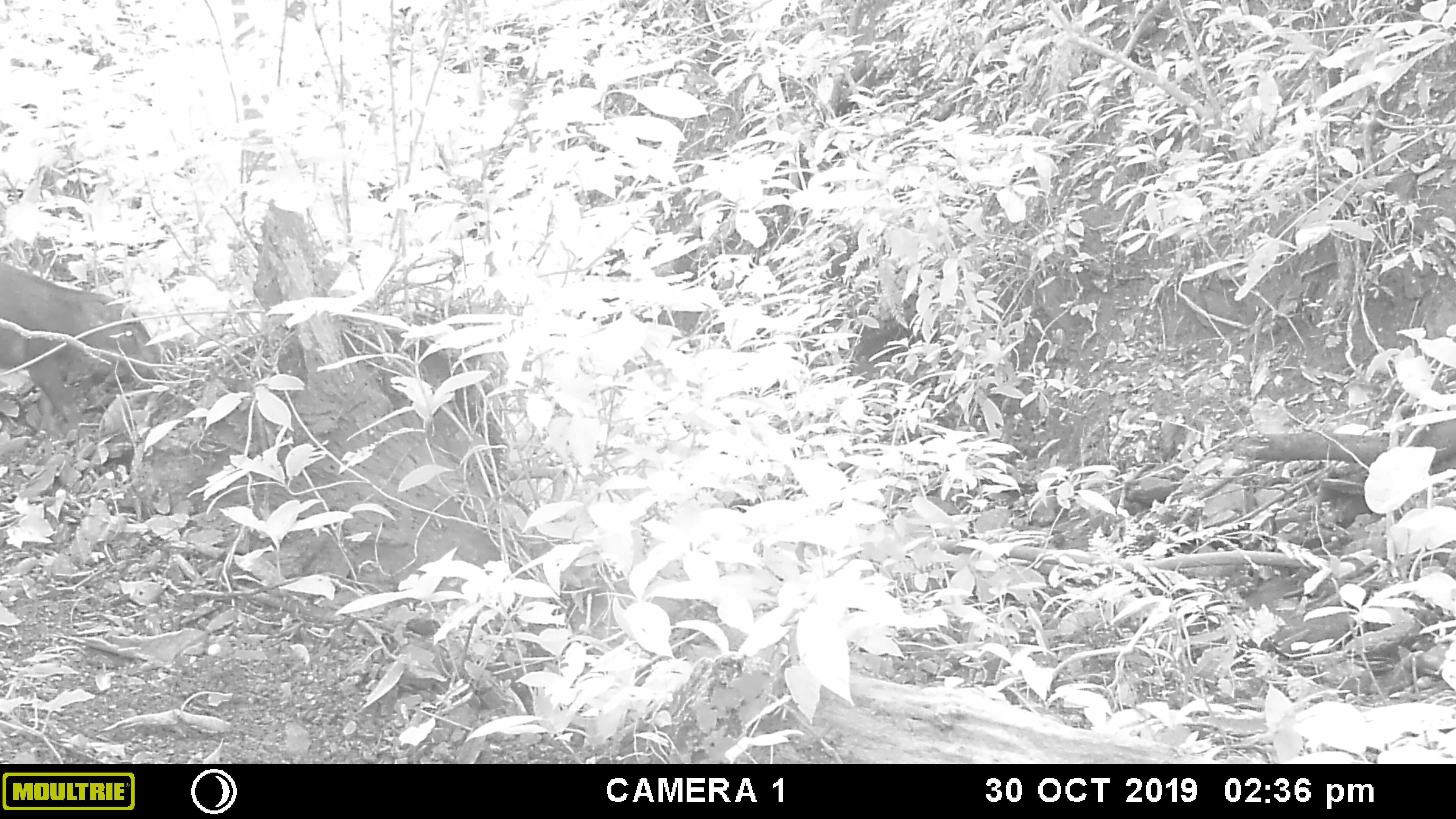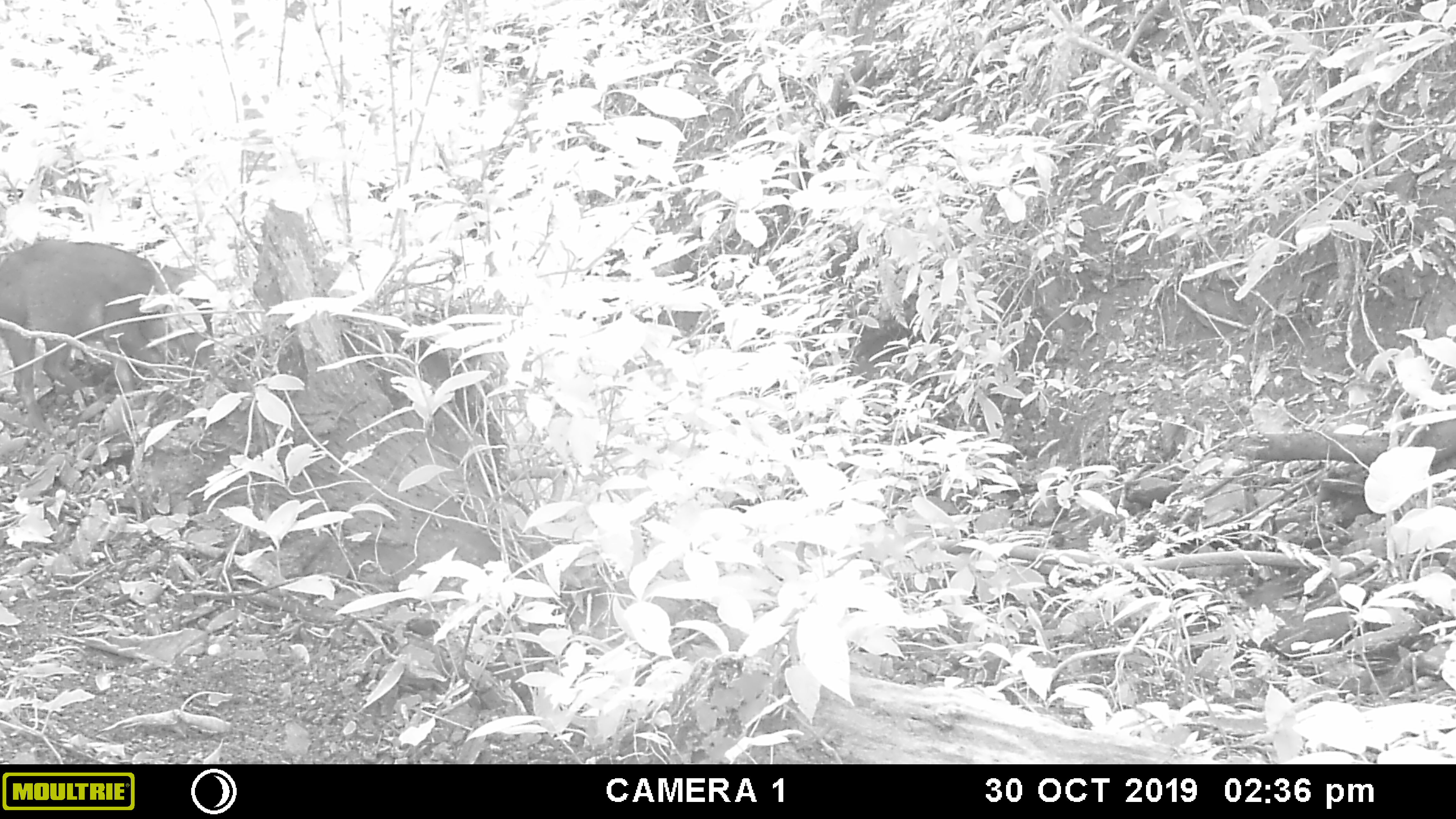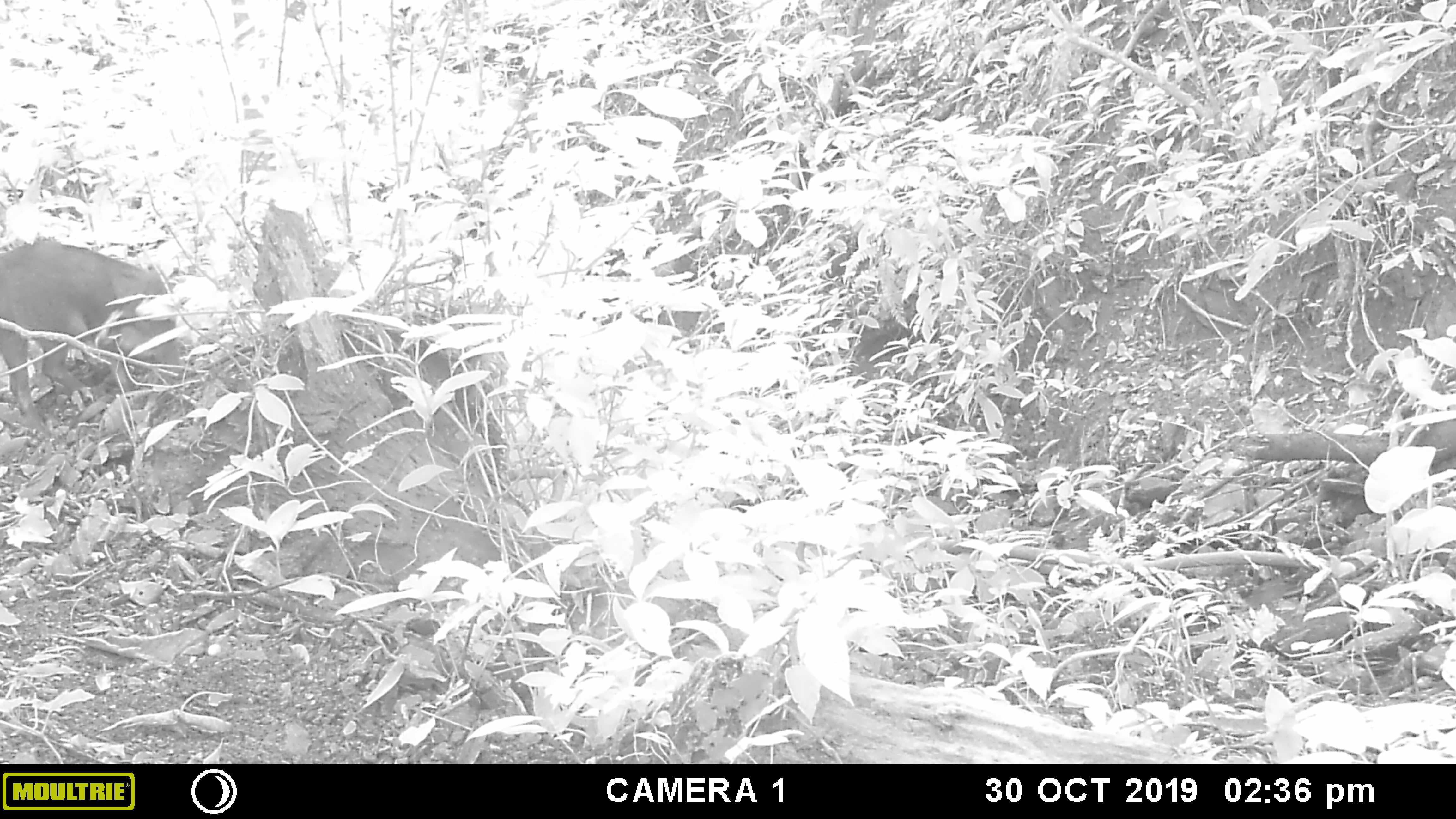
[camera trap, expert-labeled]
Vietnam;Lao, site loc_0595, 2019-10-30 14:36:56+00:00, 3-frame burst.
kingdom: Animalia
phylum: Chordata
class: Mammalia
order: Artiodactyla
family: Suidae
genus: Sus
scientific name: Sus scrofa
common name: eurasian wild pig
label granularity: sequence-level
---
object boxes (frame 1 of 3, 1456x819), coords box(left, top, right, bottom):
eurasian wild pig: box(0, 260, 160, 431)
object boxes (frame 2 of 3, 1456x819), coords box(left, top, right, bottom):
eurasian wild pig: box(0, 239, 216, 430)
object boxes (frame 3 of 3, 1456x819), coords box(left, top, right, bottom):
eurasian wild pig: box(0, 240, 187, 431)